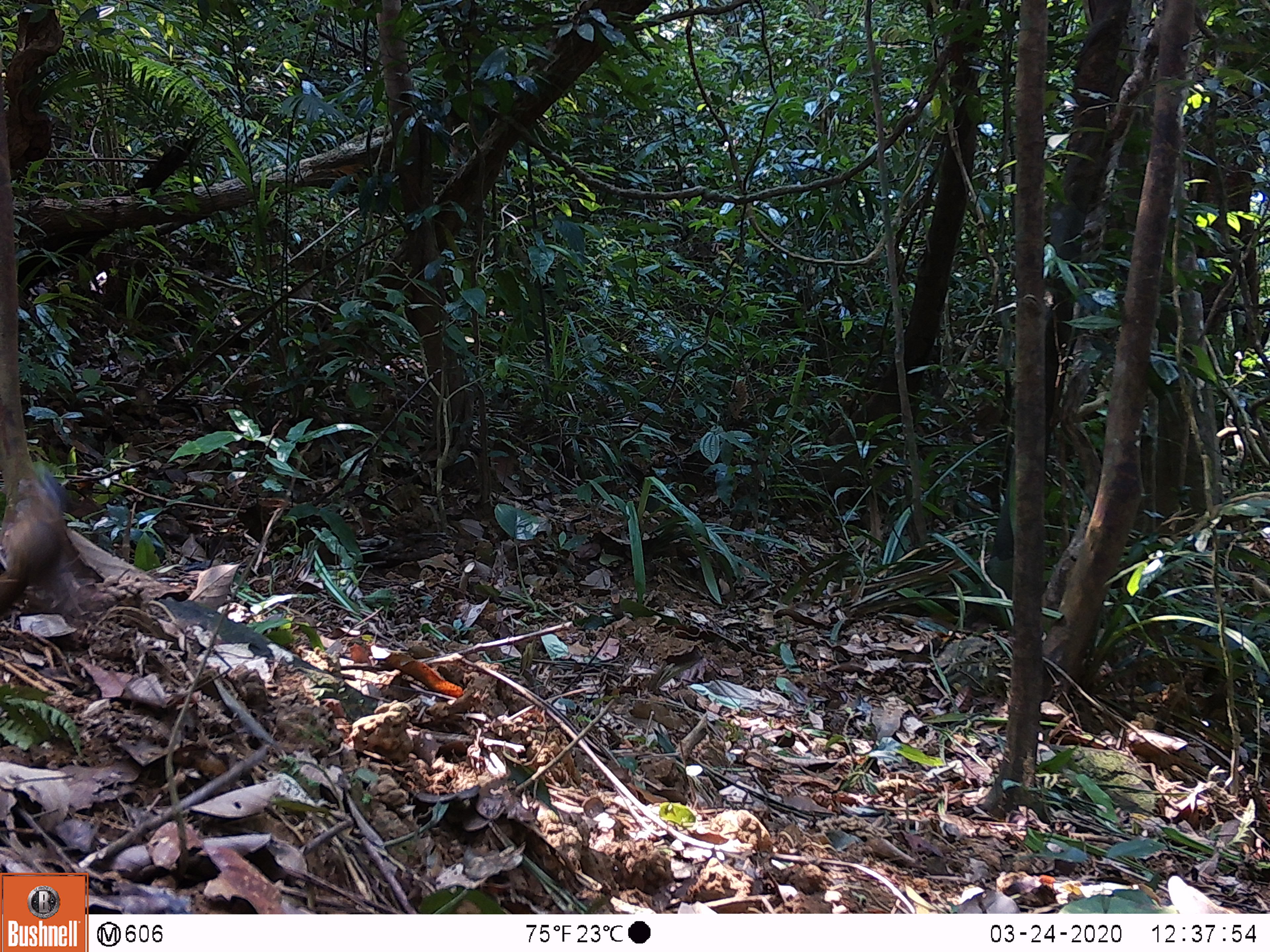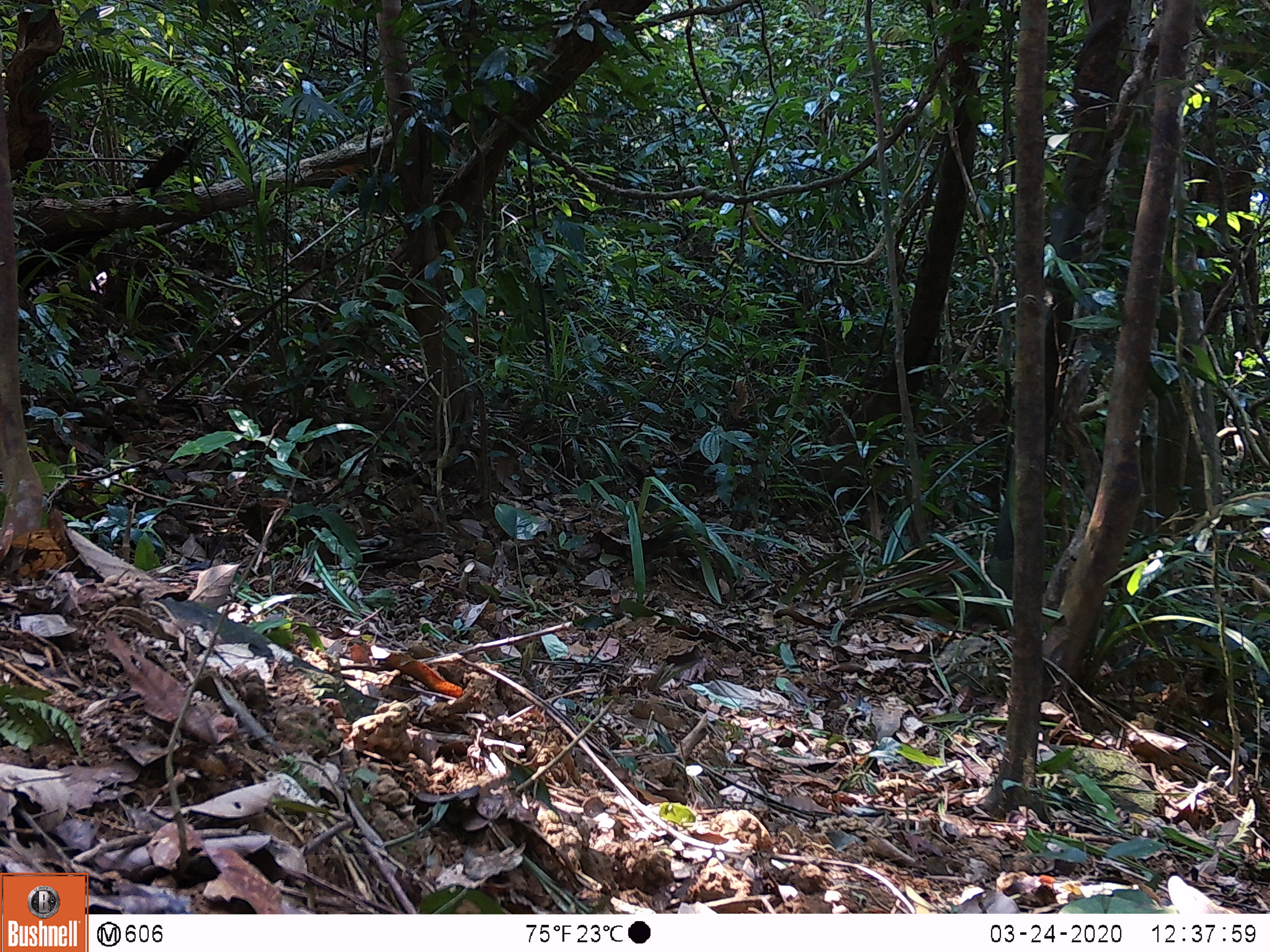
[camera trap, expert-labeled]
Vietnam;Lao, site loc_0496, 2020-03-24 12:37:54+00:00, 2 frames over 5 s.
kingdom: Animalia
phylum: Chordata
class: Aves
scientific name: Aves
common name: bird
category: unidentified bird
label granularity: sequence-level